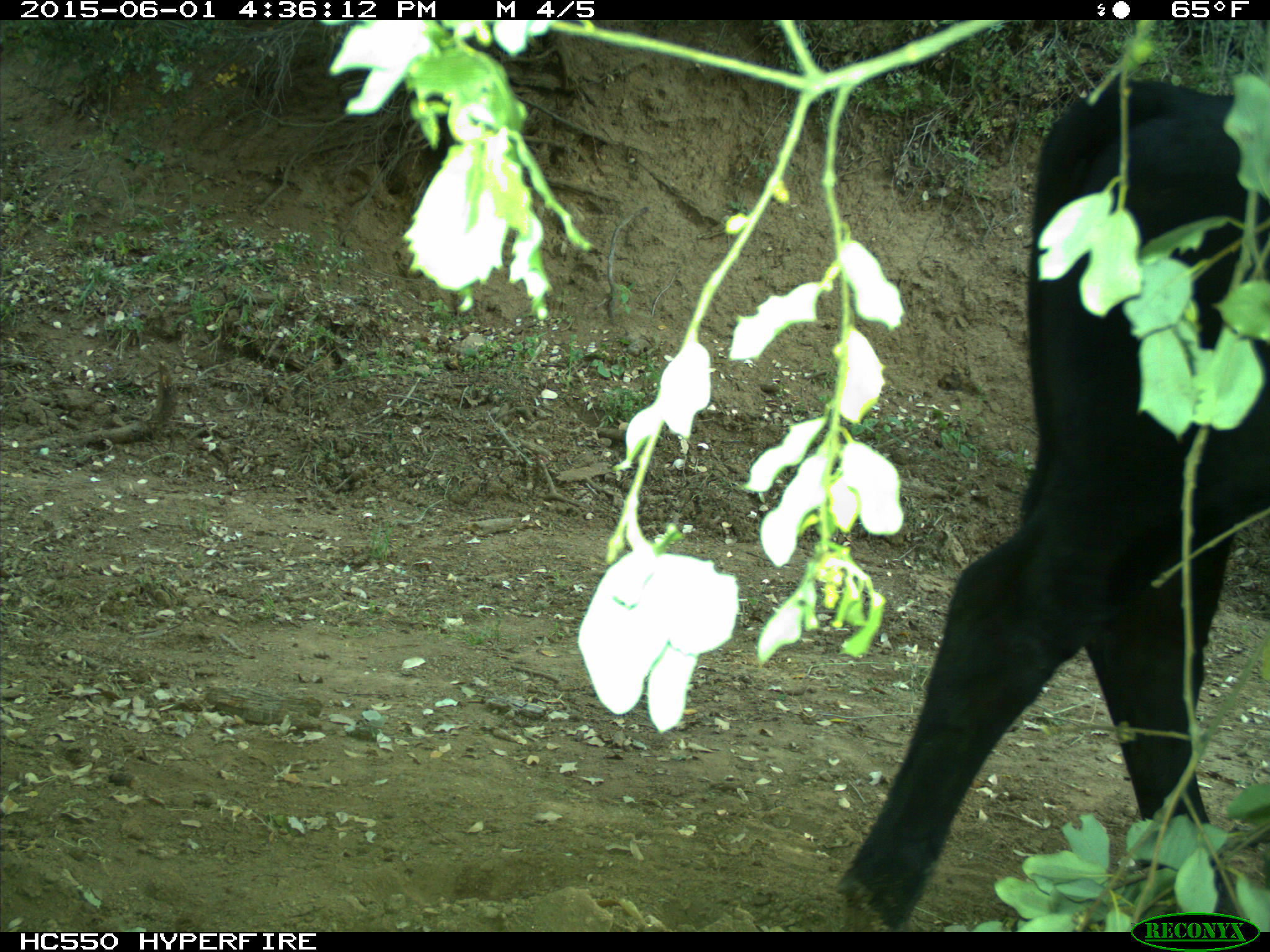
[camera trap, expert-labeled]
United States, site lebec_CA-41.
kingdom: Animalia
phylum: Chordata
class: Mammalia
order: Artiodactyla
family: Bovidae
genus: Bos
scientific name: Bos taurus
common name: domestic cow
Bos taurus (domestic cow).